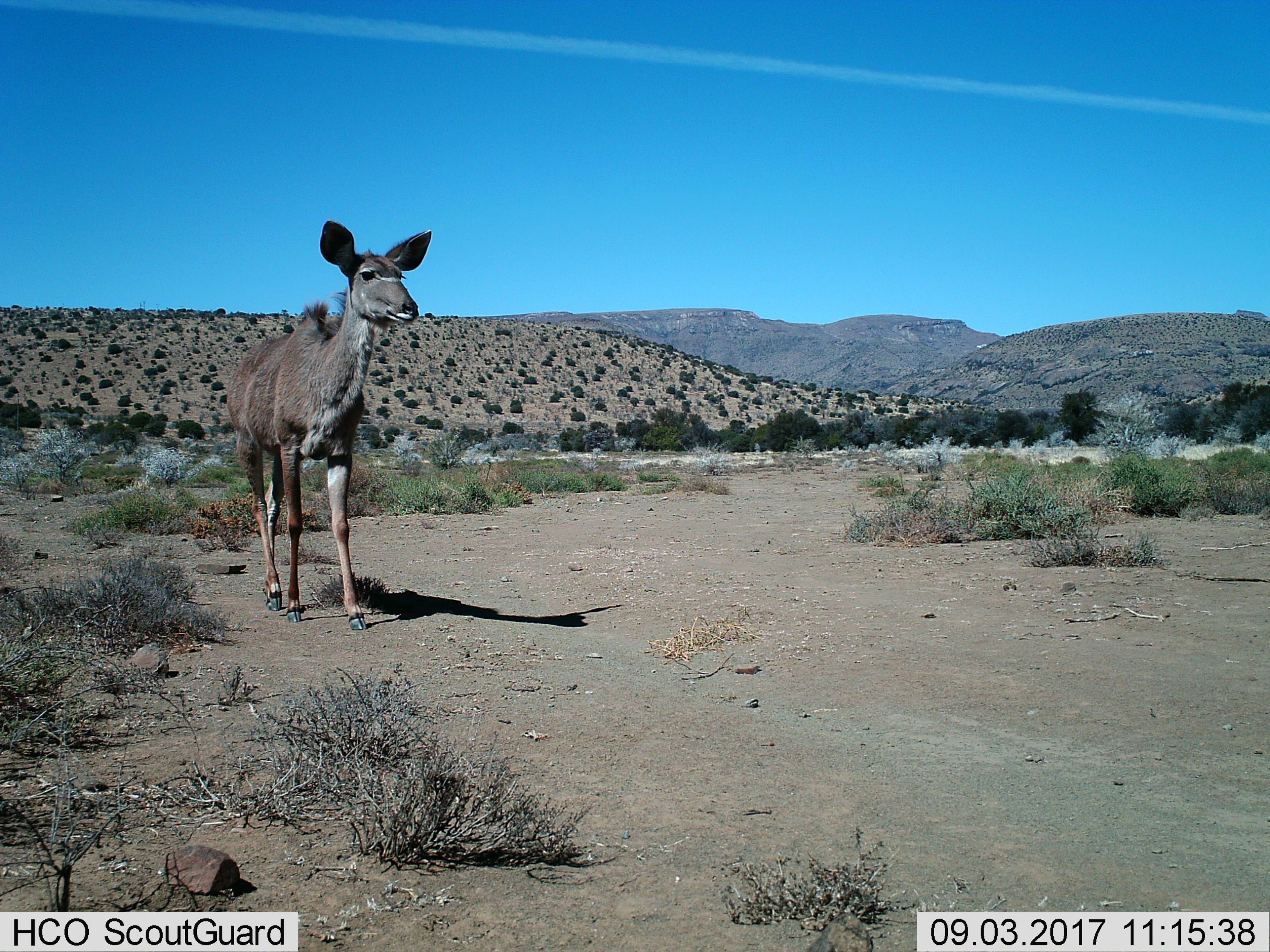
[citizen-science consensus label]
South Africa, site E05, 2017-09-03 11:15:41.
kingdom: Animalia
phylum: Chordata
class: Mammalia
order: Artiodactyla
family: Bovidae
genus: Tragelaphus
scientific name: Tragelaphus strepsiceros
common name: greater kudu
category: kudu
Kudu (greater kudu) (Tragelaphus strepsiceros), count 1. Behavior (volunteer vote fractions): standing 57%, resting 0%, moving 57%, interacting 0%. Young present (vote fraction): 14%. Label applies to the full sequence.